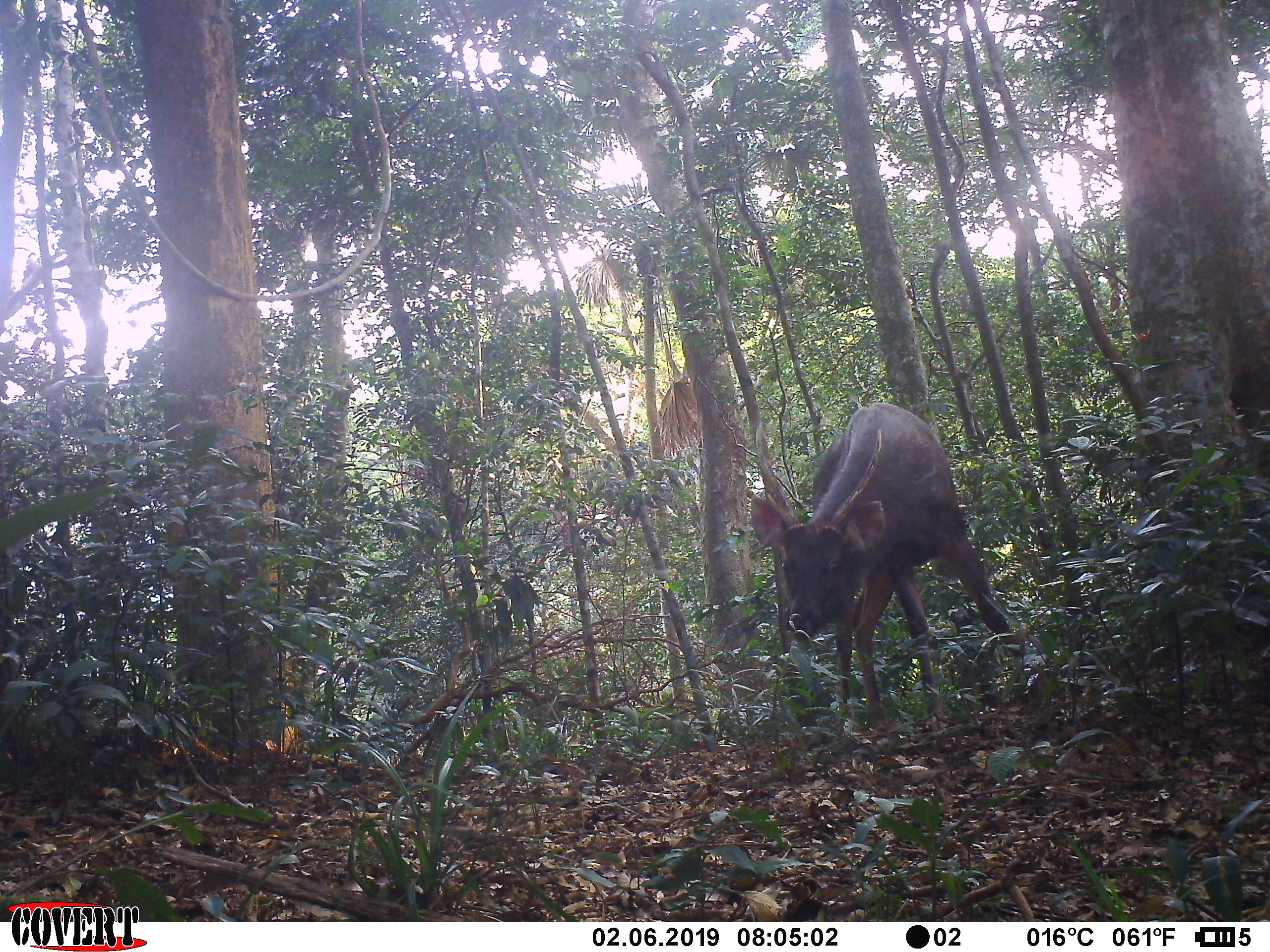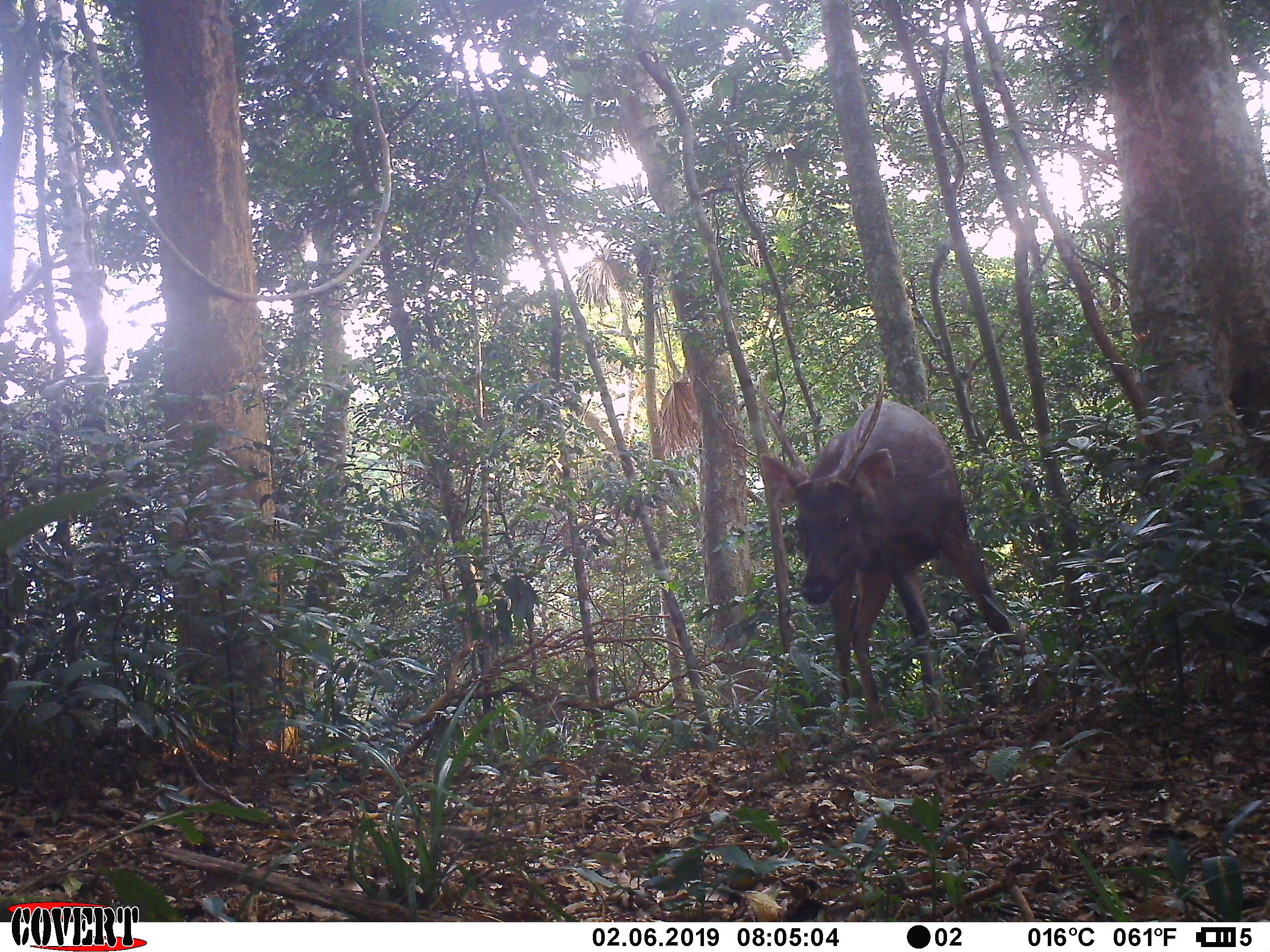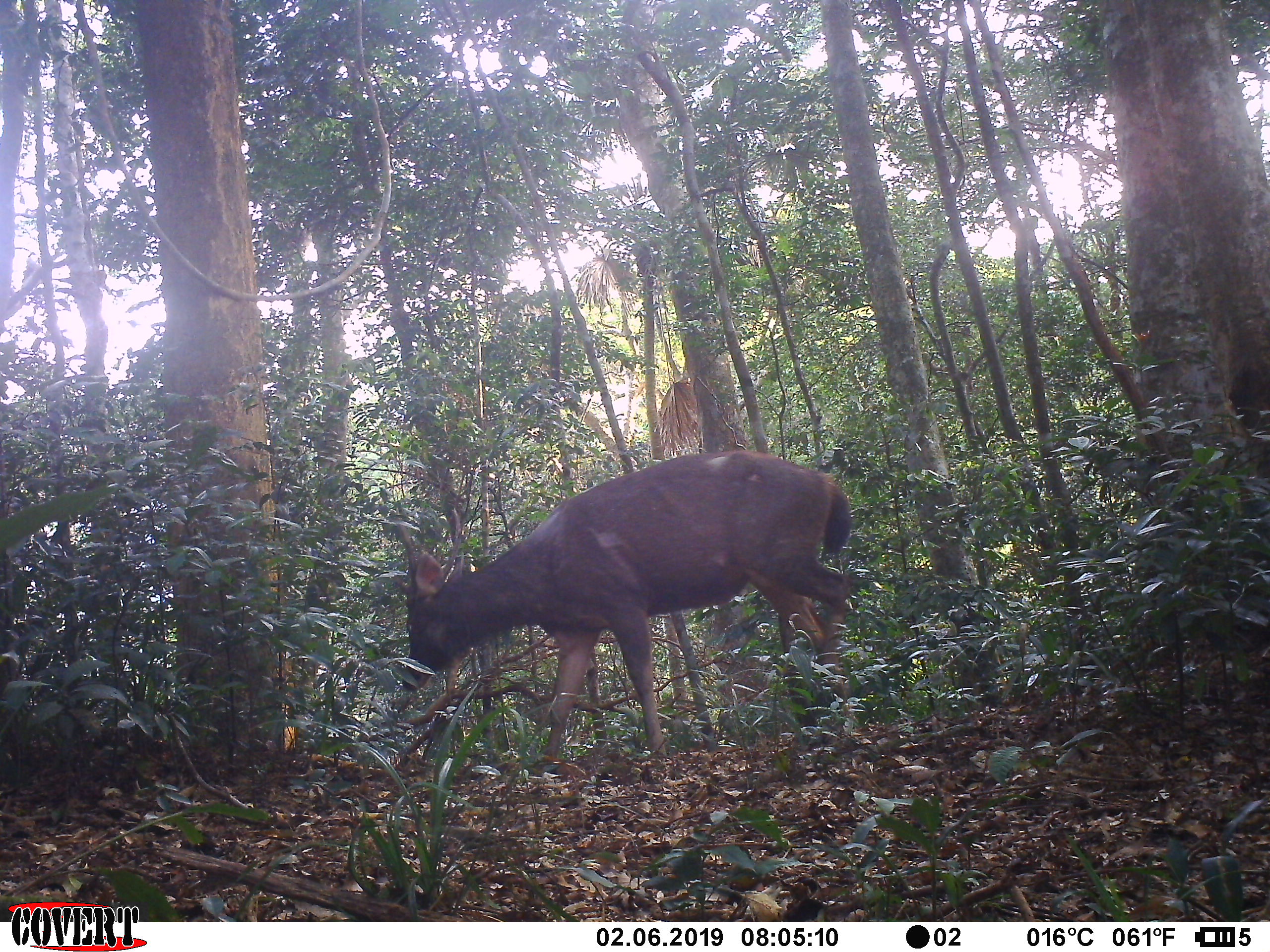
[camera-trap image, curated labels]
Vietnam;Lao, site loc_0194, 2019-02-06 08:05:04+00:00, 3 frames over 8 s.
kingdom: Animalia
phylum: Chordata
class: Mammalia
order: Artiodactyla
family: Cervidae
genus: Rusa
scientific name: Rusa unicolor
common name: sambar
Sambar (Rusa unicolor). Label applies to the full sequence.